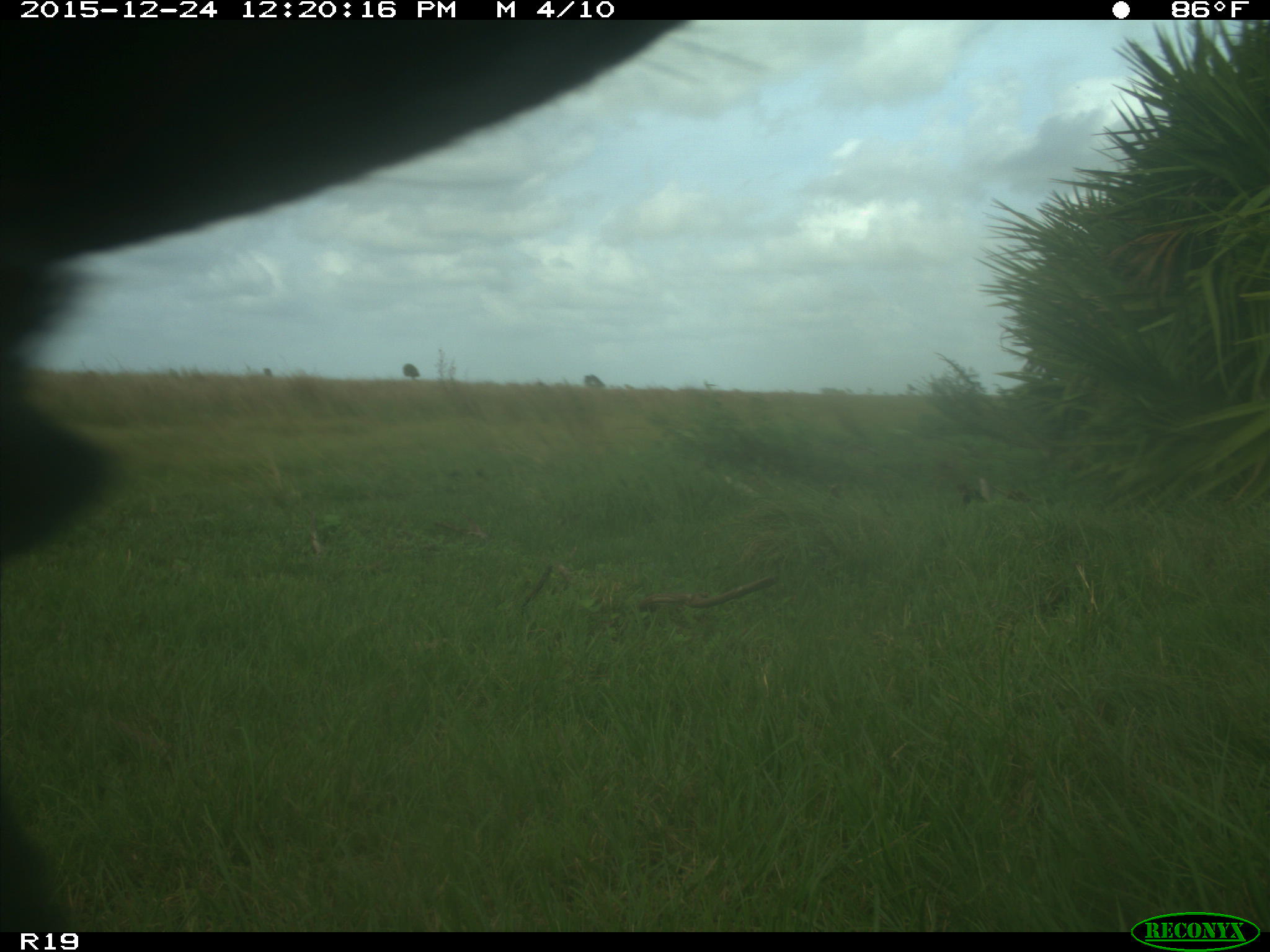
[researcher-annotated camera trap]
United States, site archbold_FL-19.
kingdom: Animalia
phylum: Chordata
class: Mammalia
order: Artiodactyla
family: Bovidae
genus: Bos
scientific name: Bos taurus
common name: domestic cow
Bos taurus (domestic cow).